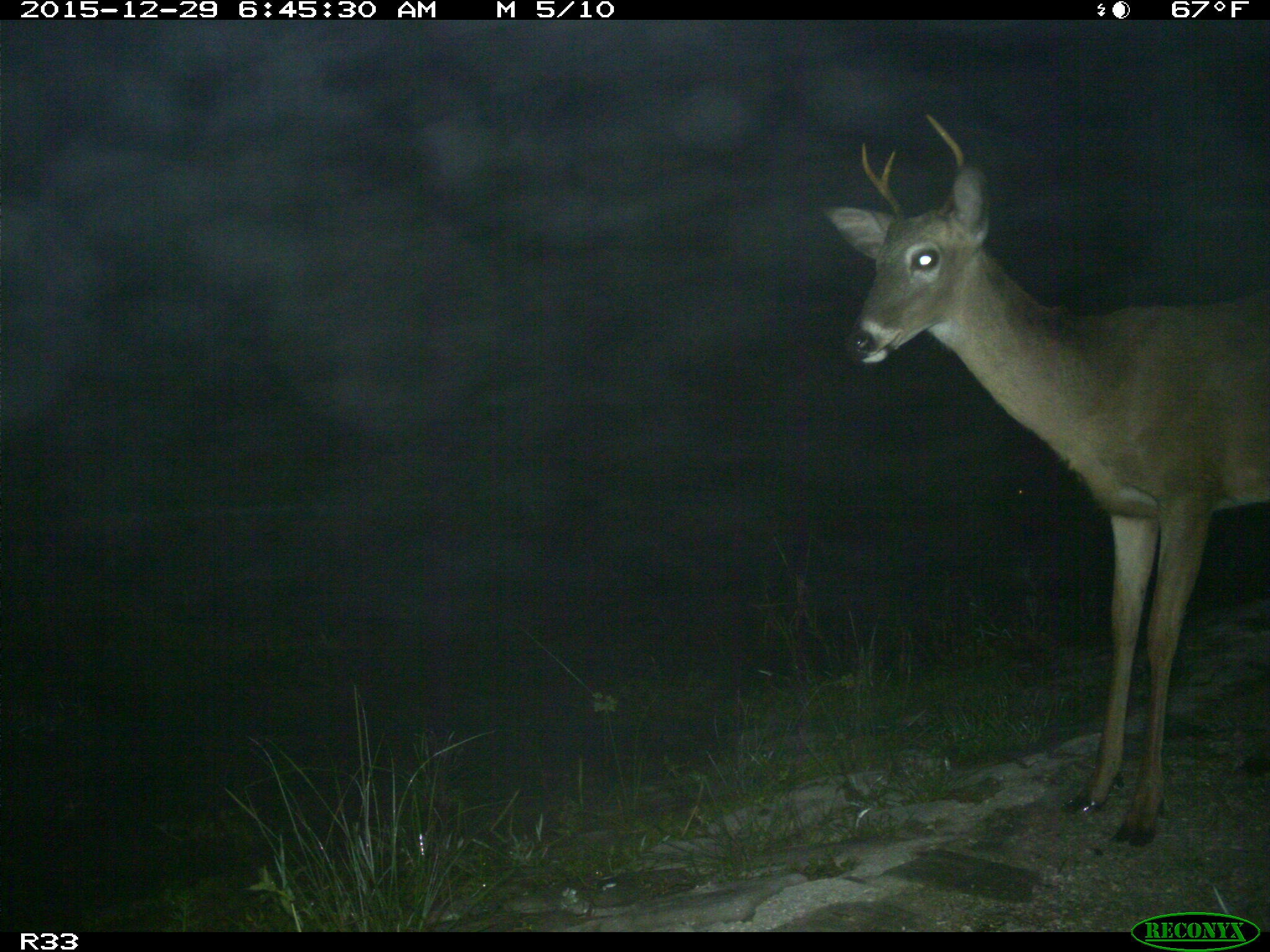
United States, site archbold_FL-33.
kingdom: Animalia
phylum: Chordata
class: Mammalia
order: Artiodactyla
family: Cervidae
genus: Odocoileus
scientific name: Odocoileus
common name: deer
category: unidentified deer